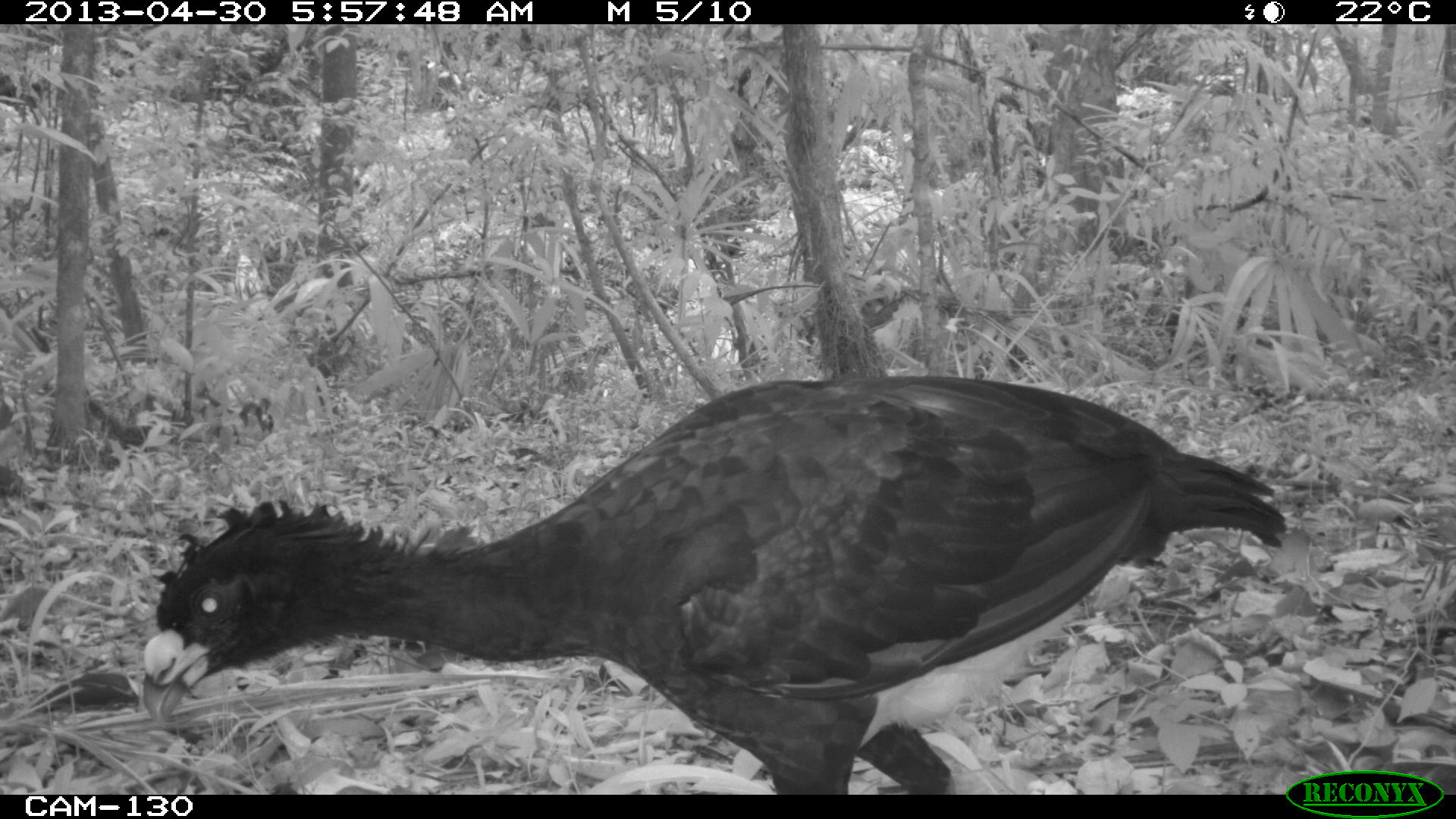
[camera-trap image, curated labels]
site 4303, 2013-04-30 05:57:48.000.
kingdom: Animalia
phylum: Chordata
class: Aves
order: Galliformes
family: Cracidae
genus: Crax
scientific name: Crax rubra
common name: great curassow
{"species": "Crax rubra (great curassow)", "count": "2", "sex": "male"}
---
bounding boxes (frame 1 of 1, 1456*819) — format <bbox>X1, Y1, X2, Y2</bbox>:
crax rubra: <bbox>135, 370, 1288, 794</bbox>